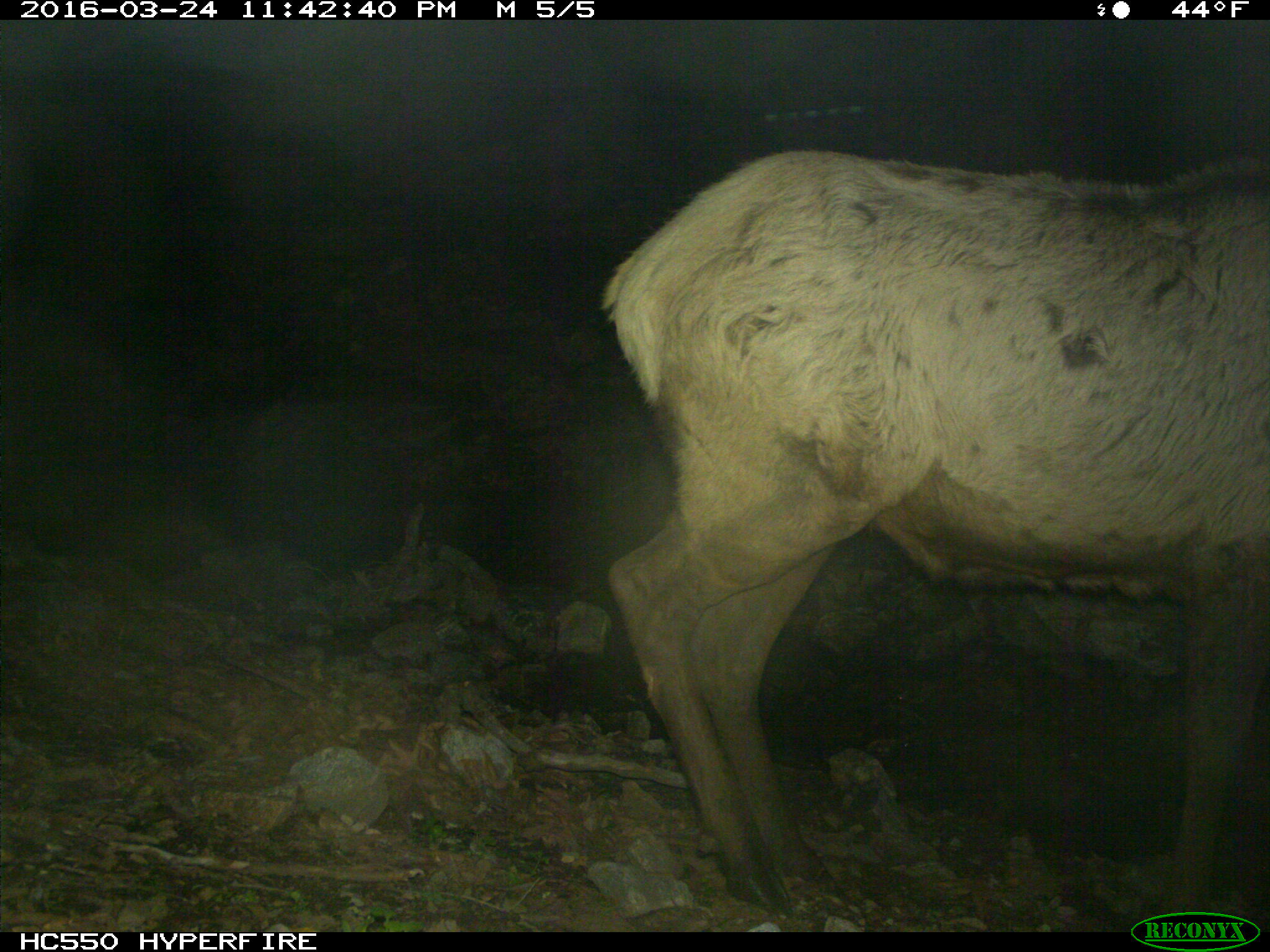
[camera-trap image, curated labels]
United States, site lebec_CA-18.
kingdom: Animalia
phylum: Chordata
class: Mammalia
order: Artiodactyla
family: Cervidae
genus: Cervus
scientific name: Cervus canadensis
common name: elk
Cervus canadensis (elk).